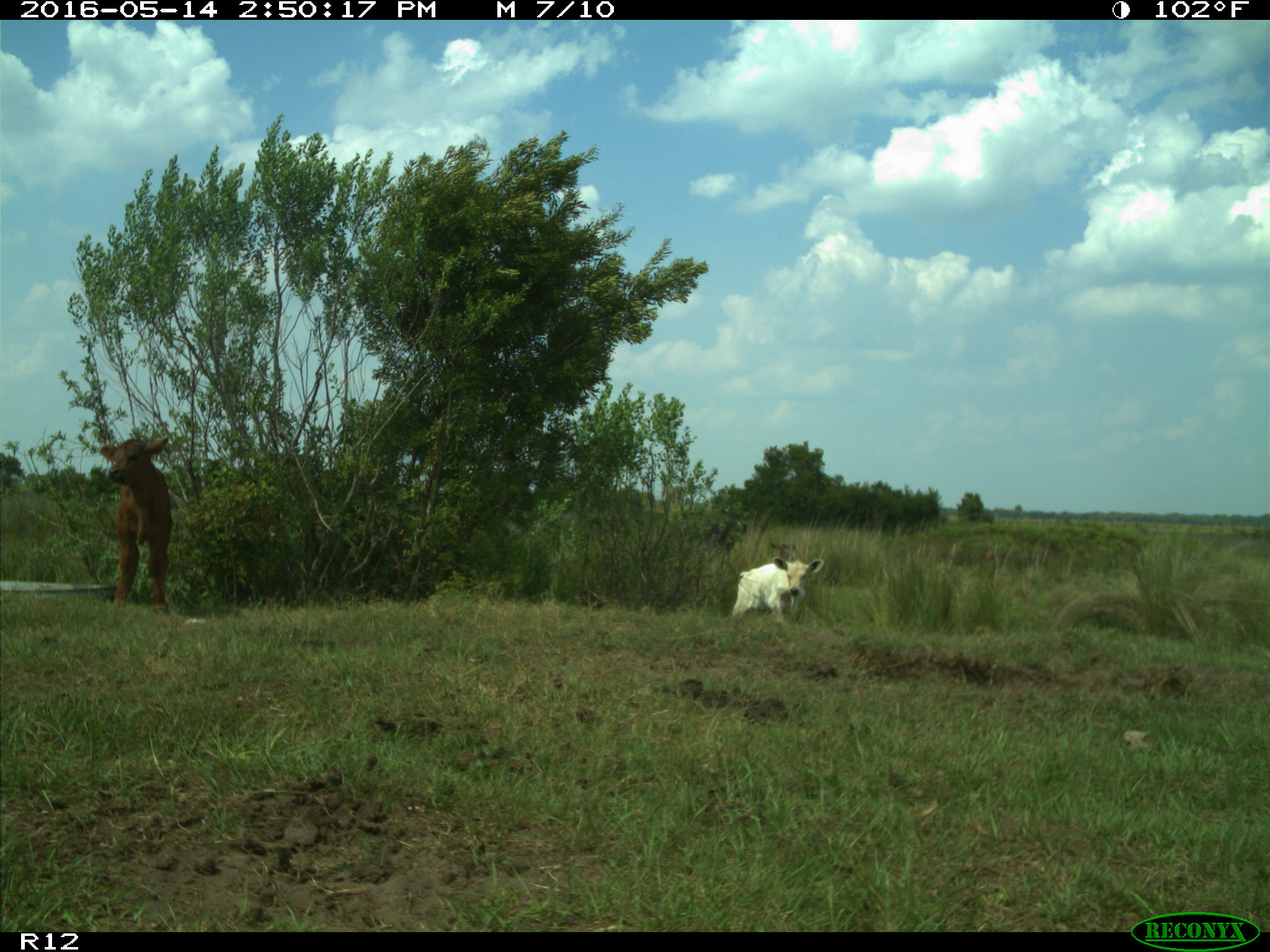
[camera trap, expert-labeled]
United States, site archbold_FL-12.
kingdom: Animalia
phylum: Chordata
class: Mammalia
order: Artiodactyla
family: Bovidae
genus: Bos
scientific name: Bos taurus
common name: domestic cow